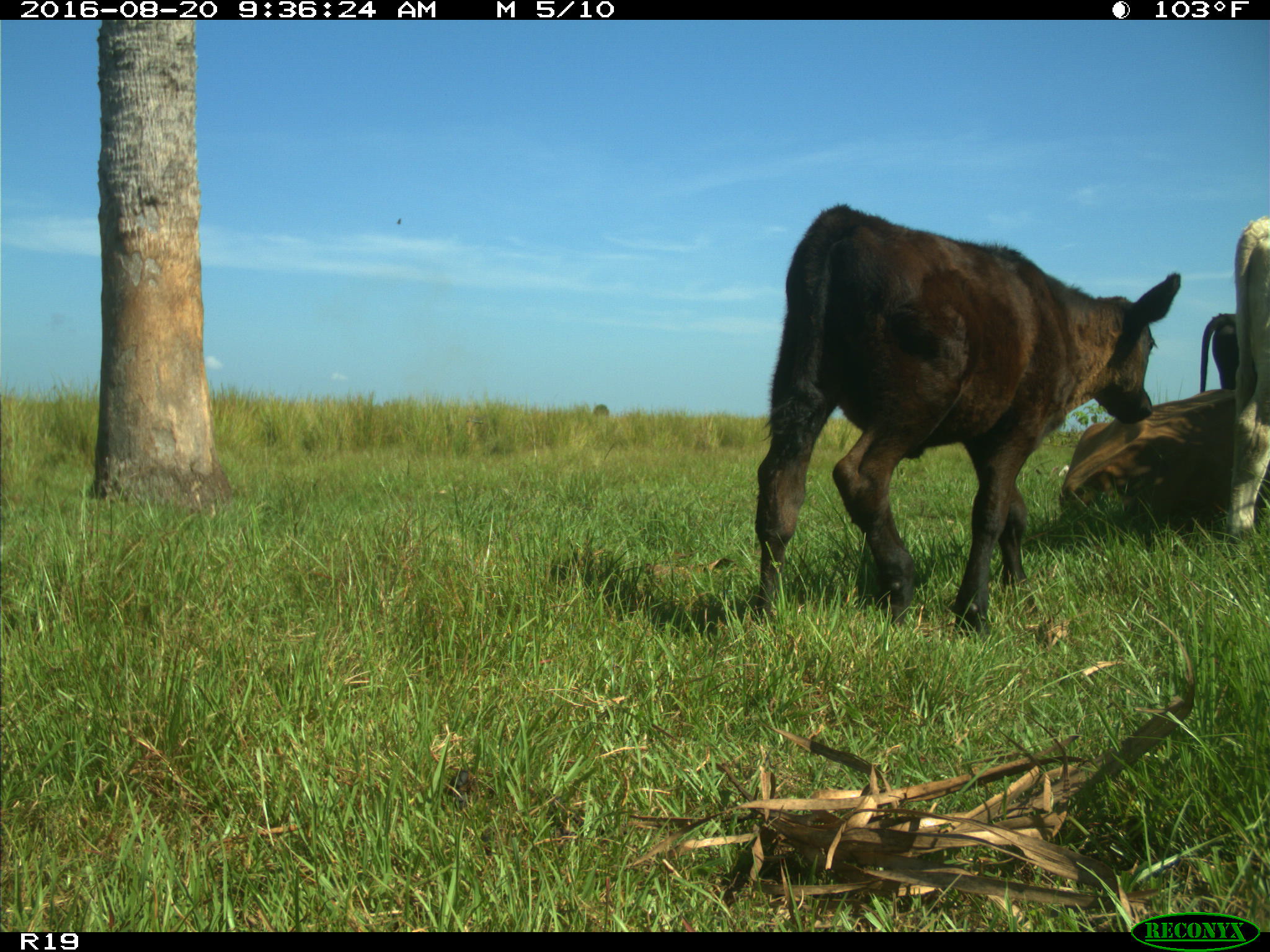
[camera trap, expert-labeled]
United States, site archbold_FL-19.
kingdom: Animalia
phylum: Chordata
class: Mammalia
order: Artiodactyla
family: Bovidae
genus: Bos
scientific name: Bos taurus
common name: domestic cow